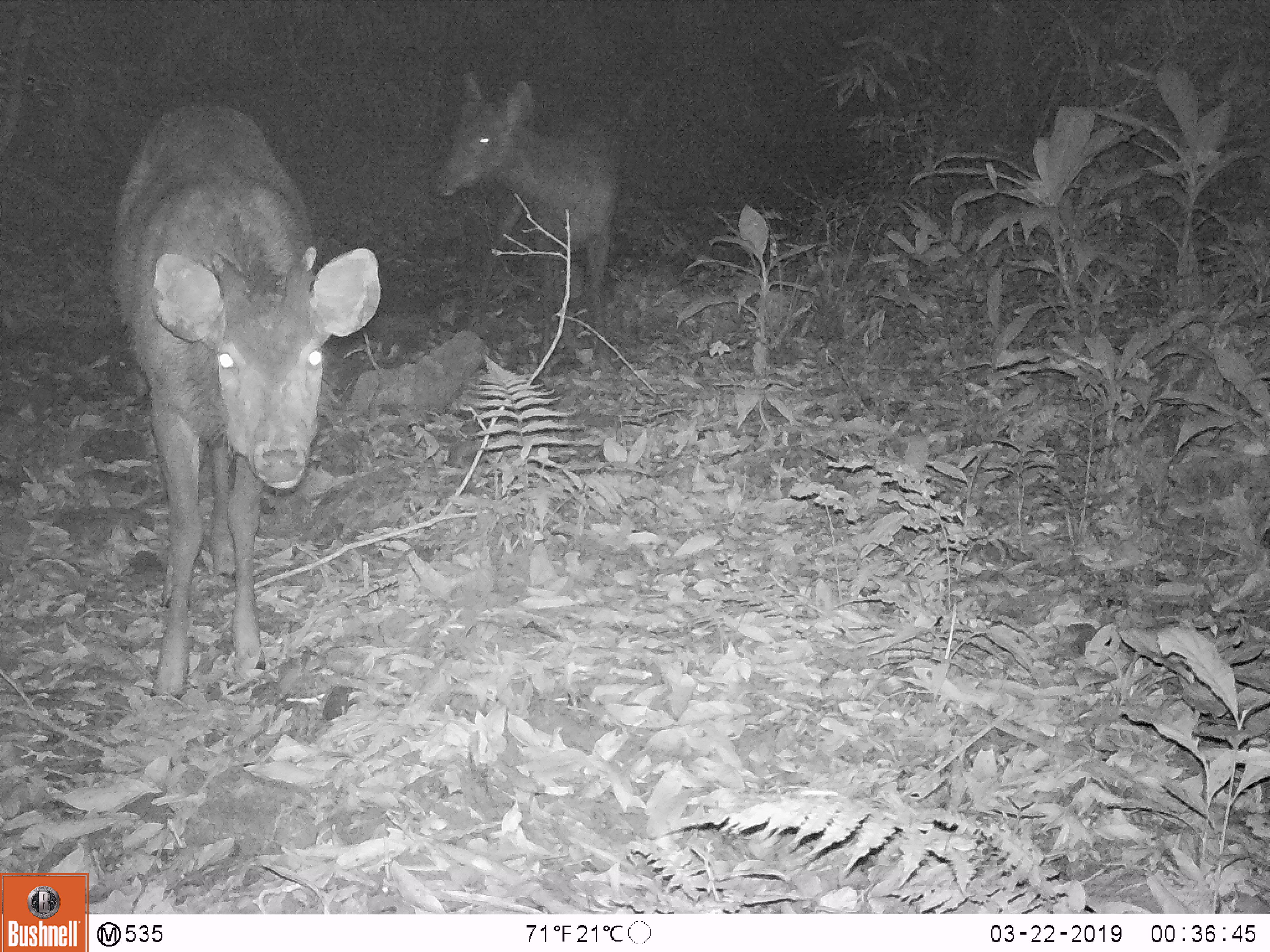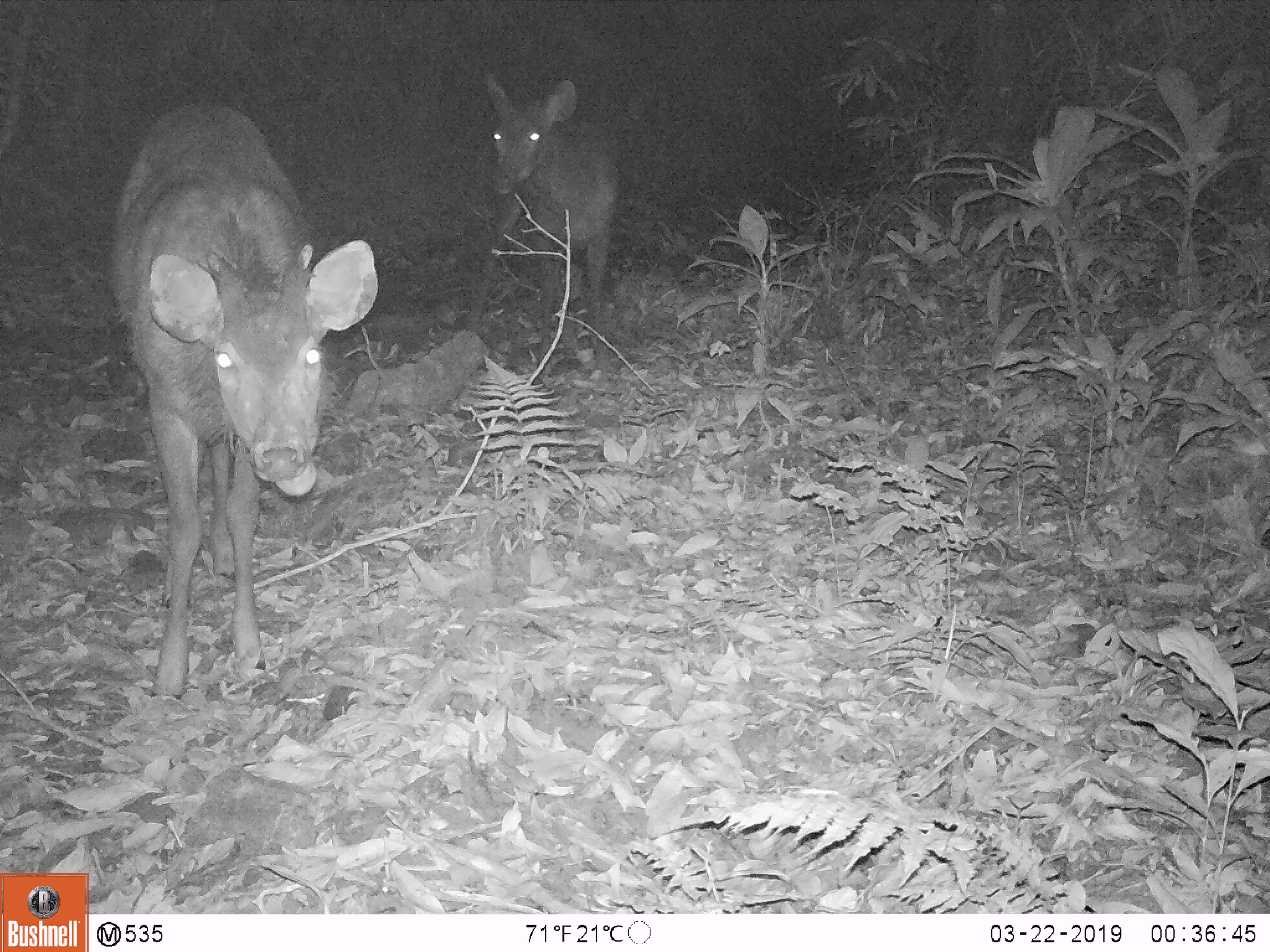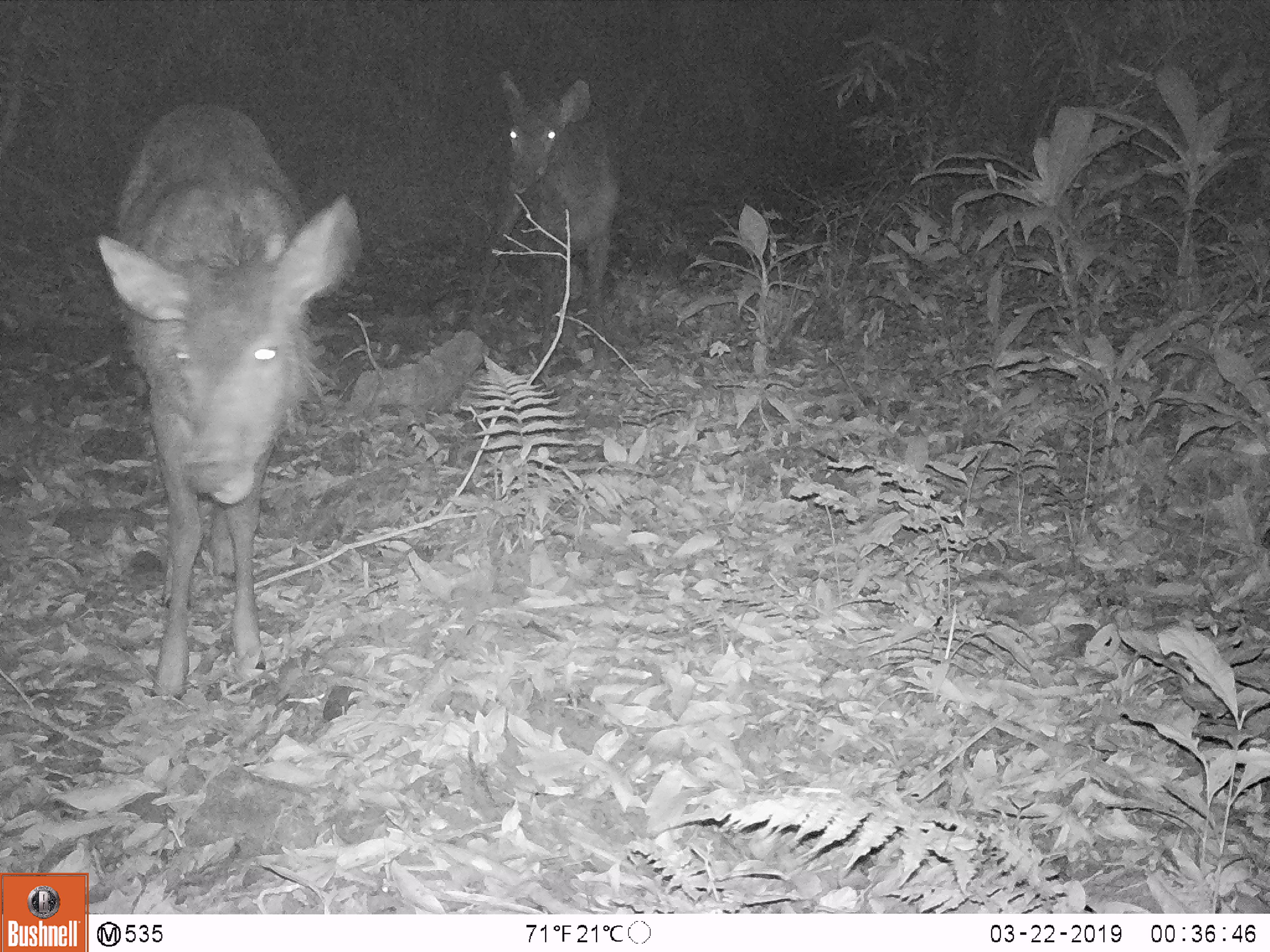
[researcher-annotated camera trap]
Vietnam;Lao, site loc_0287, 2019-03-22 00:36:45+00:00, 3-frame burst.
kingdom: Animalia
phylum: Chordata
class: Mammalia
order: Artiodactyla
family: Cervidae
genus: Rusa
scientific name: Rusa unicolor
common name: sambar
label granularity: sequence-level